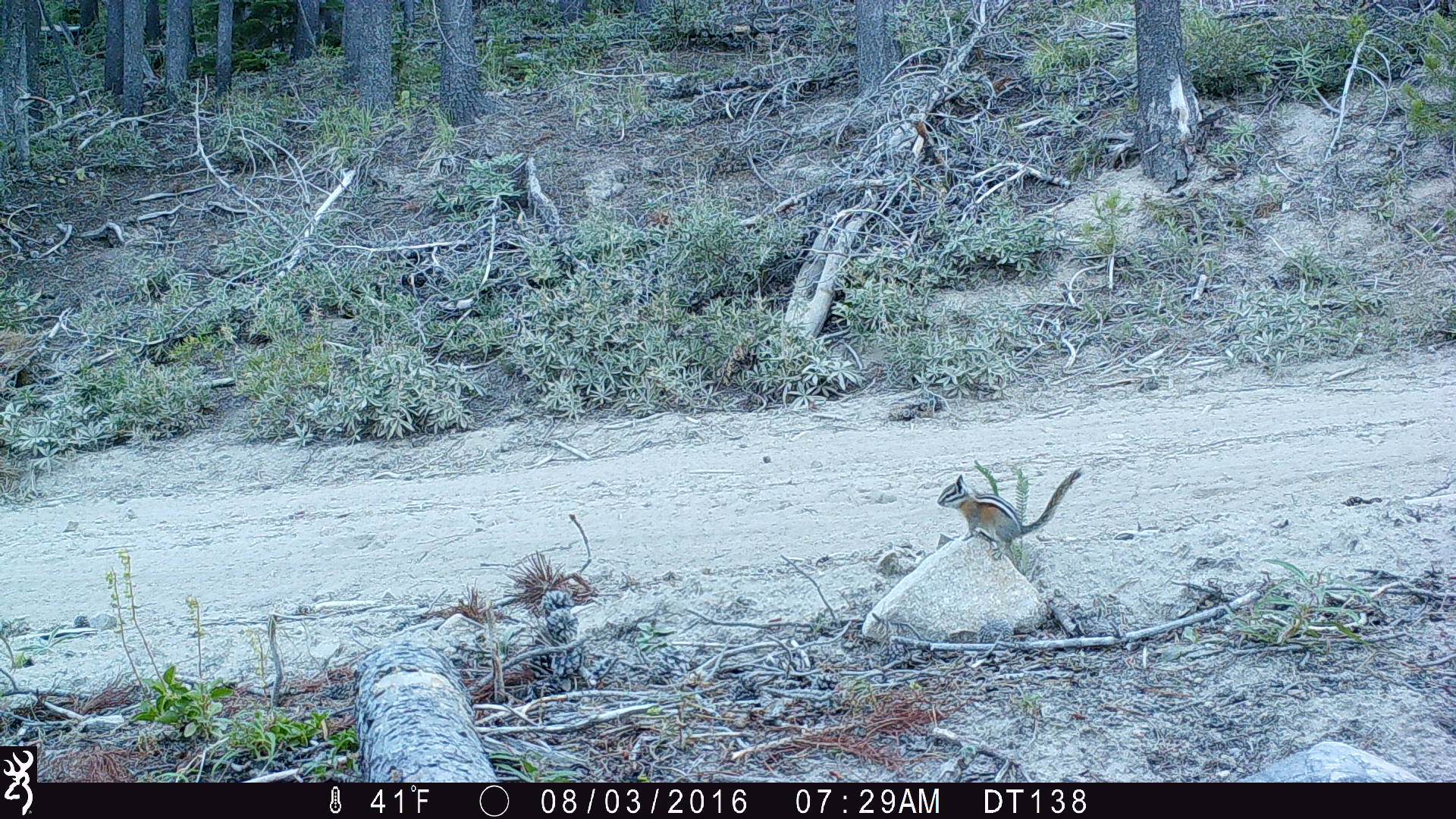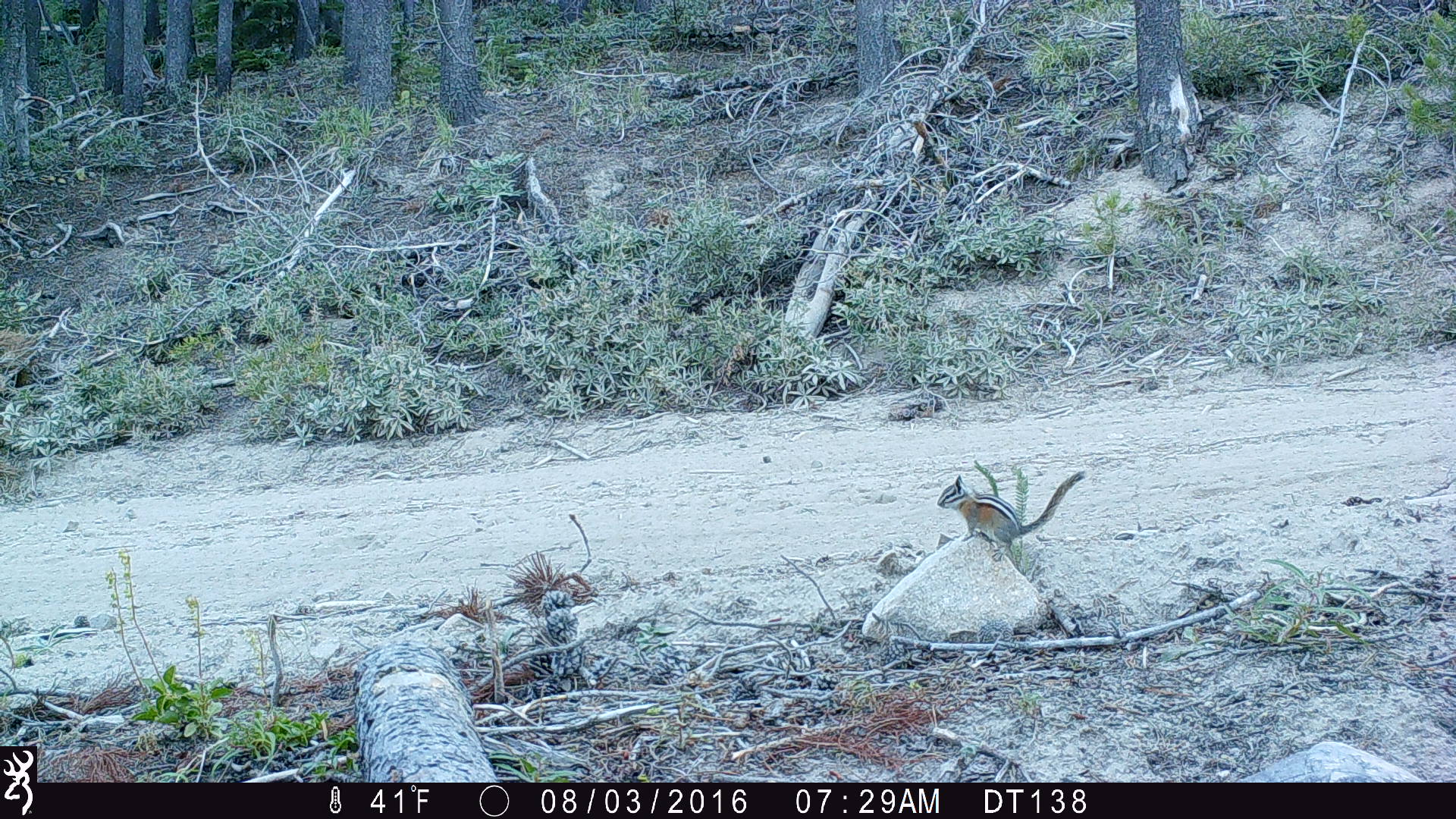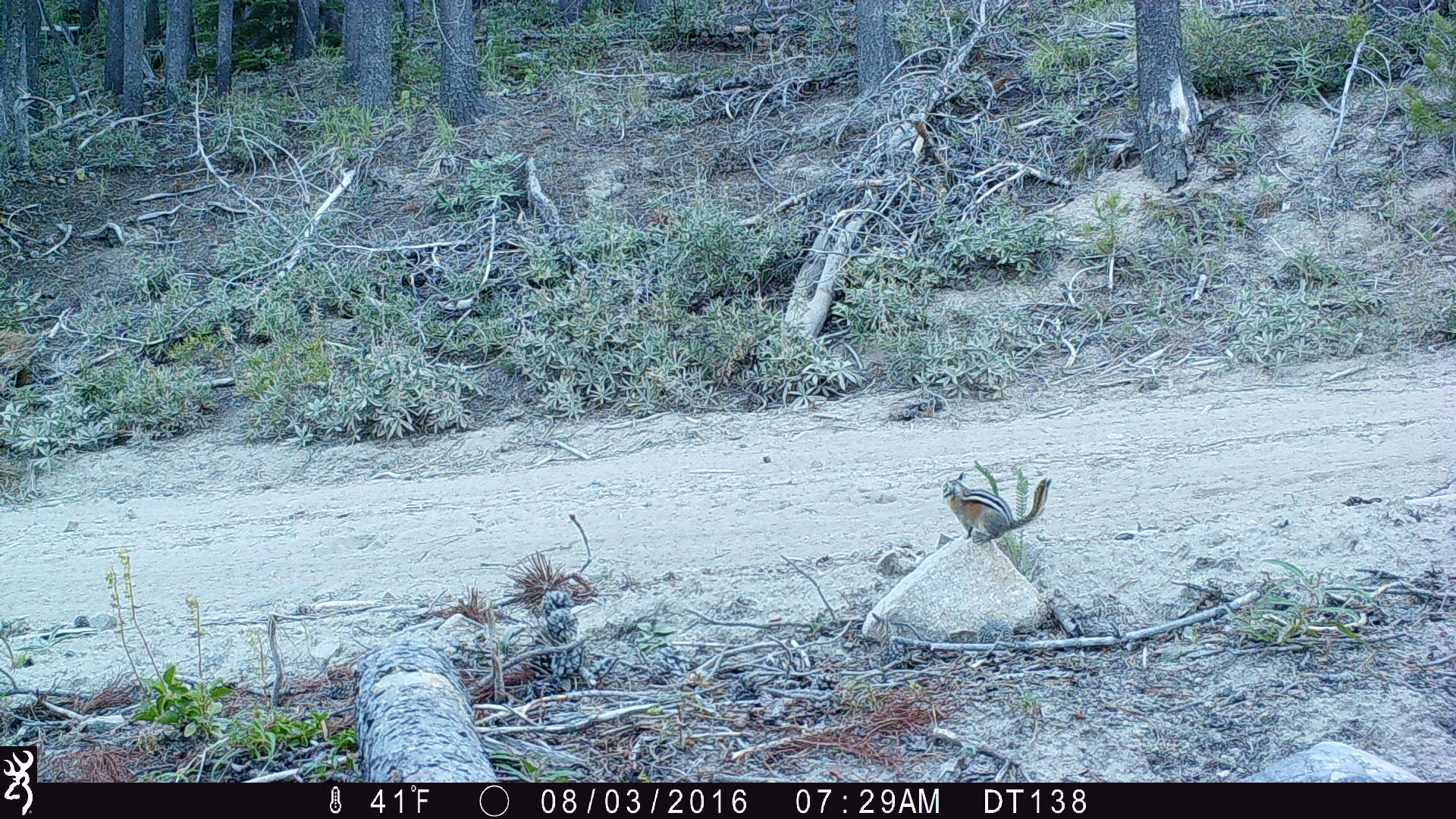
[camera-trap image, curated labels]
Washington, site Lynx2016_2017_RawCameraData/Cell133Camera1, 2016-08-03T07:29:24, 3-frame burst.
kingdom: Animalia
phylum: Chordata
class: Mammalia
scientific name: Mammalia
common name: small mammal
Small mammal (Mammalia). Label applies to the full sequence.